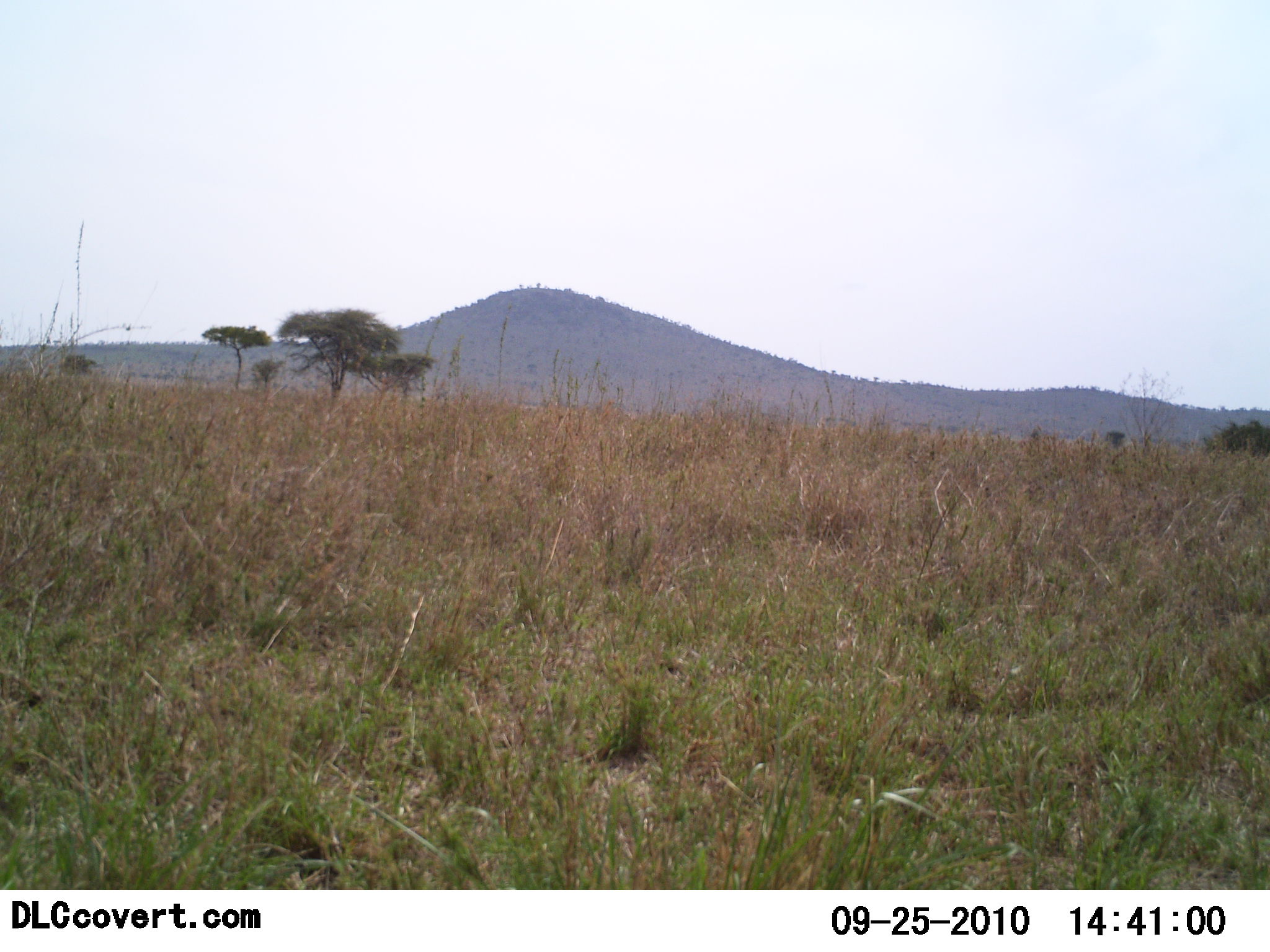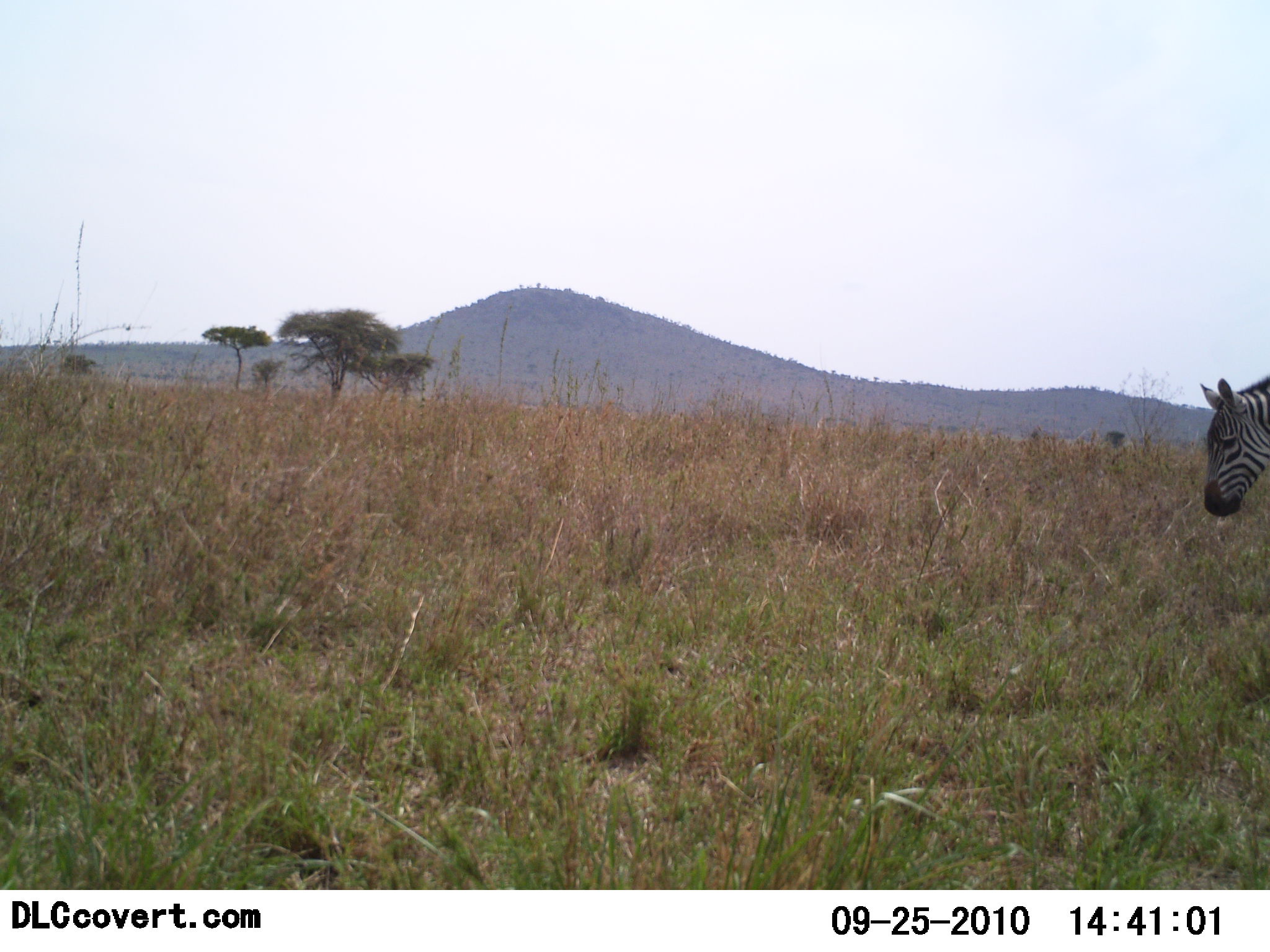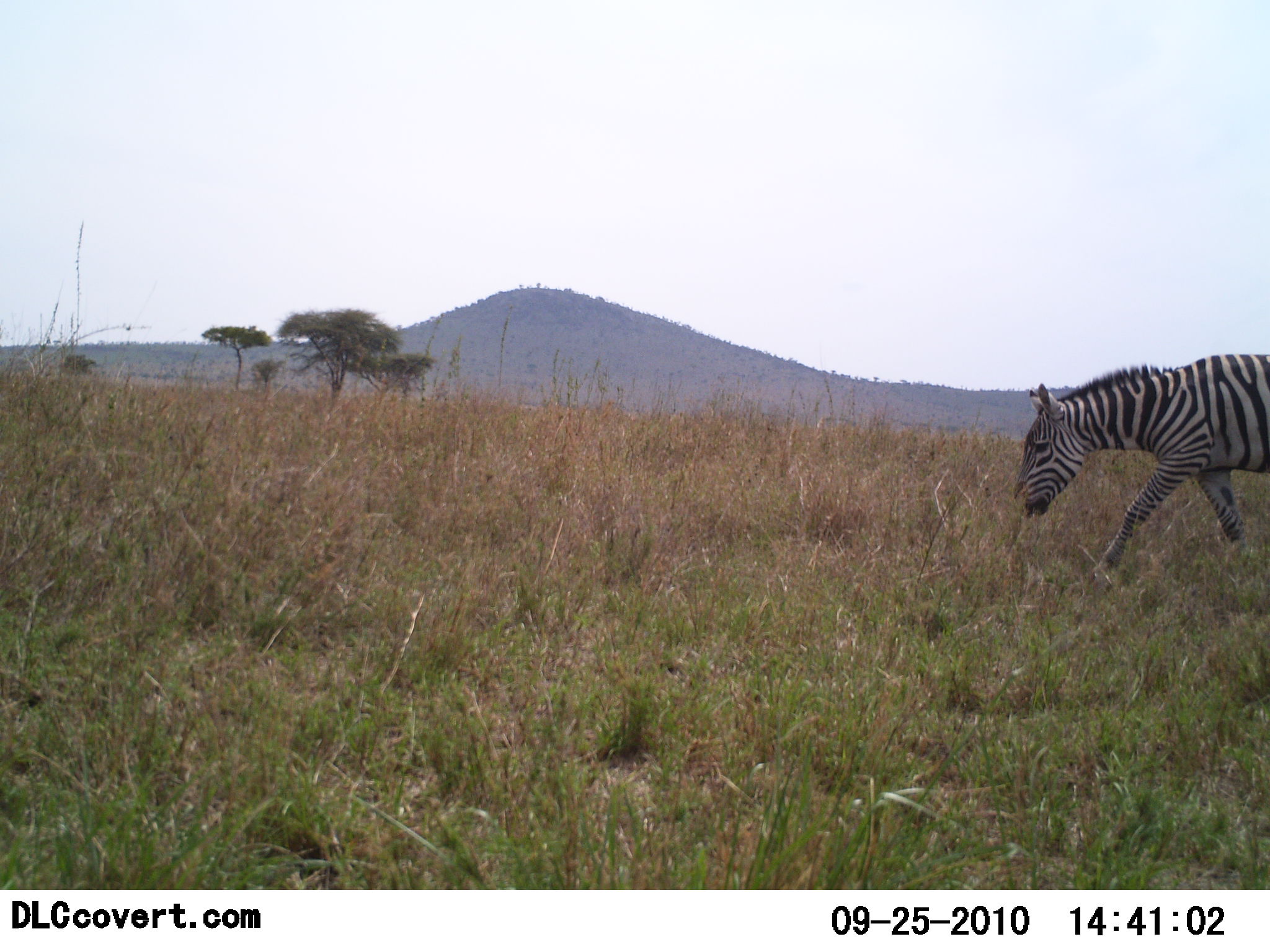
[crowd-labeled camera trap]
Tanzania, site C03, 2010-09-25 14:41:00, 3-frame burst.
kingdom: Animalia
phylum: Chordata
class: Mammalia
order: Perissodactyla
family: Equidae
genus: Equus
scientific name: Equus quagga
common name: plains zebra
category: zebra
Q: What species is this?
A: Zebra (plains zebra) (Equus quagga).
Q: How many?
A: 1.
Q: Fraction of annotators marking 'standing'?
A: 9%.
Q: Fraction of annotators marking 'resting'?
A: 0%.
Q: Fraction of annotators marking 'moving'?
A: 91%.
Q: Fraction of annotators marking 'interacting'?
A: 0%.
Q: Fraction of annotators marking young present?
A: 0%.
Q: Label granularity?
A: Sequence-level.